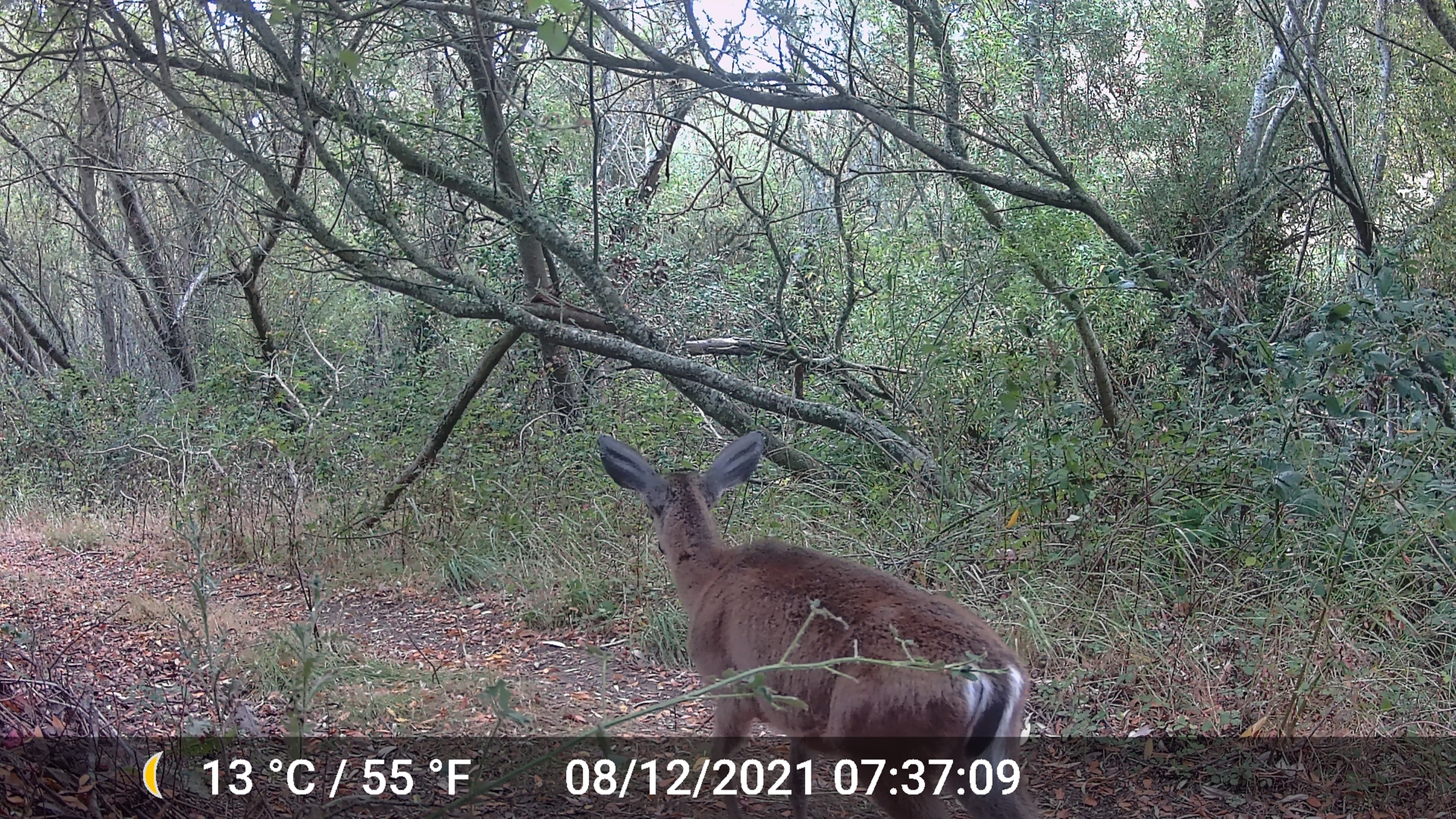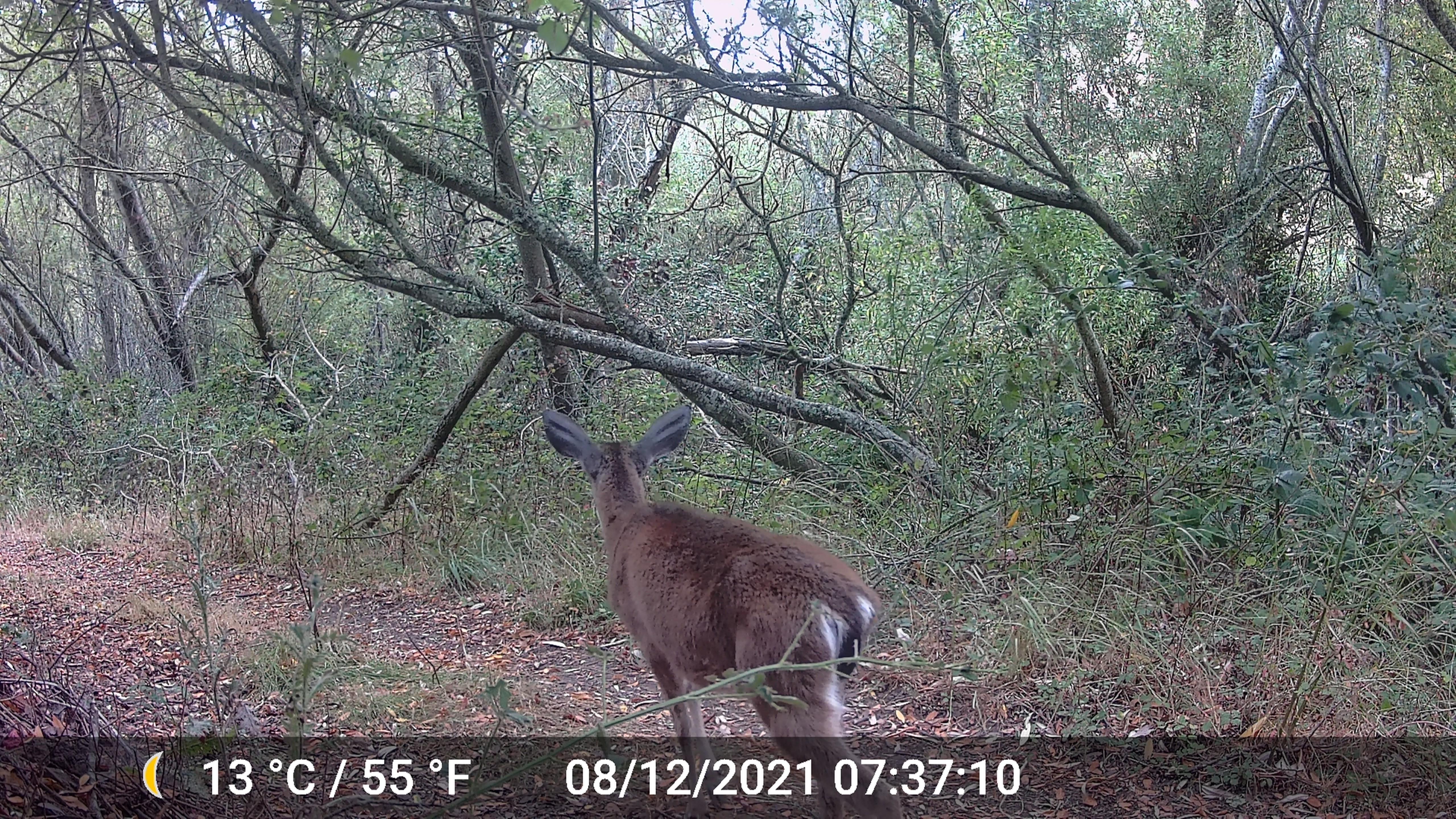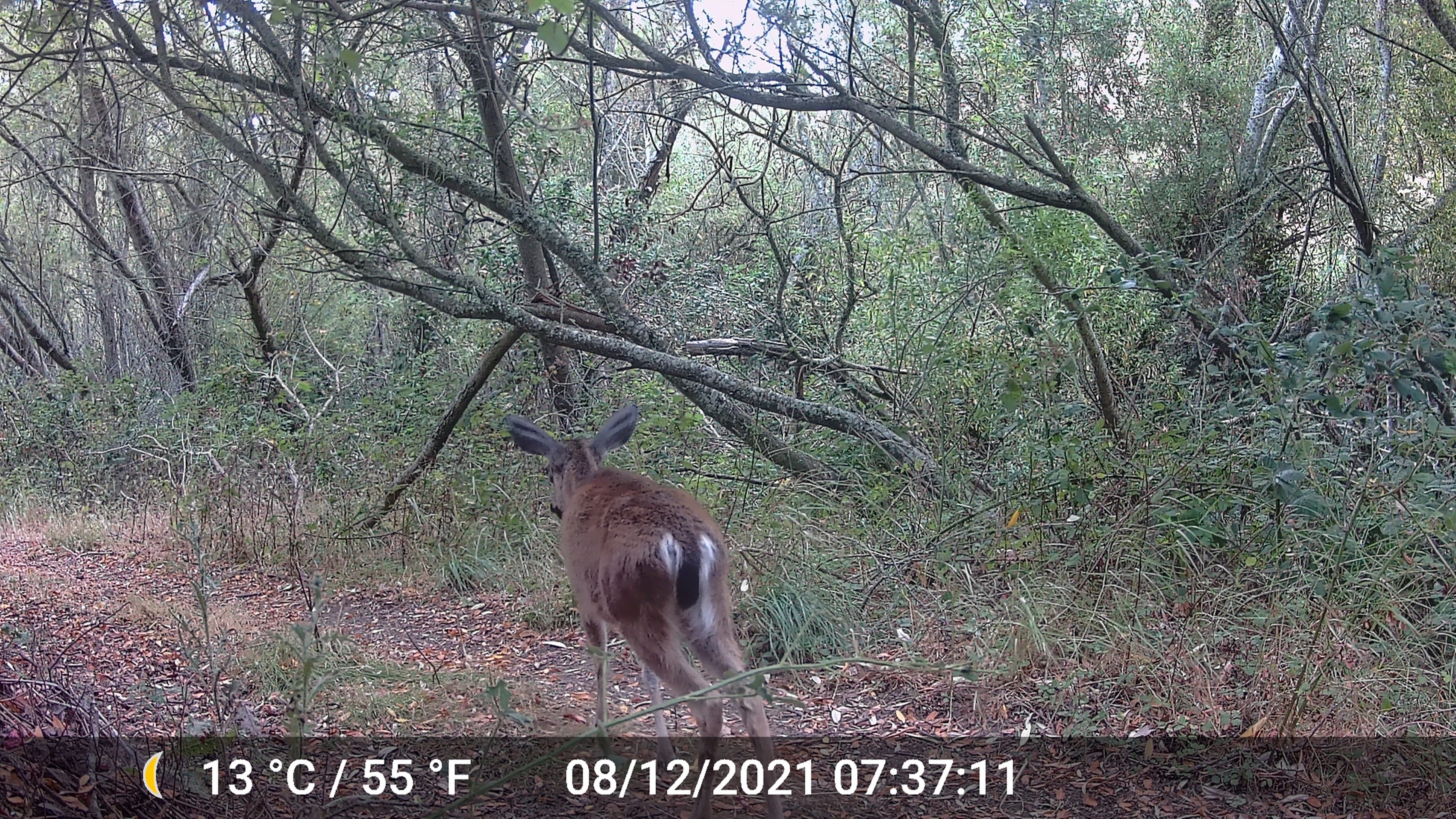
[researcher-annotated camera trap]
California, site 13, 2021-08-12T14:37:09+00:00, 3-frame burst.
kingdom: Animalia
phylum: Chordata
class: Mammalia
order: Artiodactyla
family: Cervidae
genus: Odocoileus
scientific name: Odocoileus hemionus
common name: mule deer